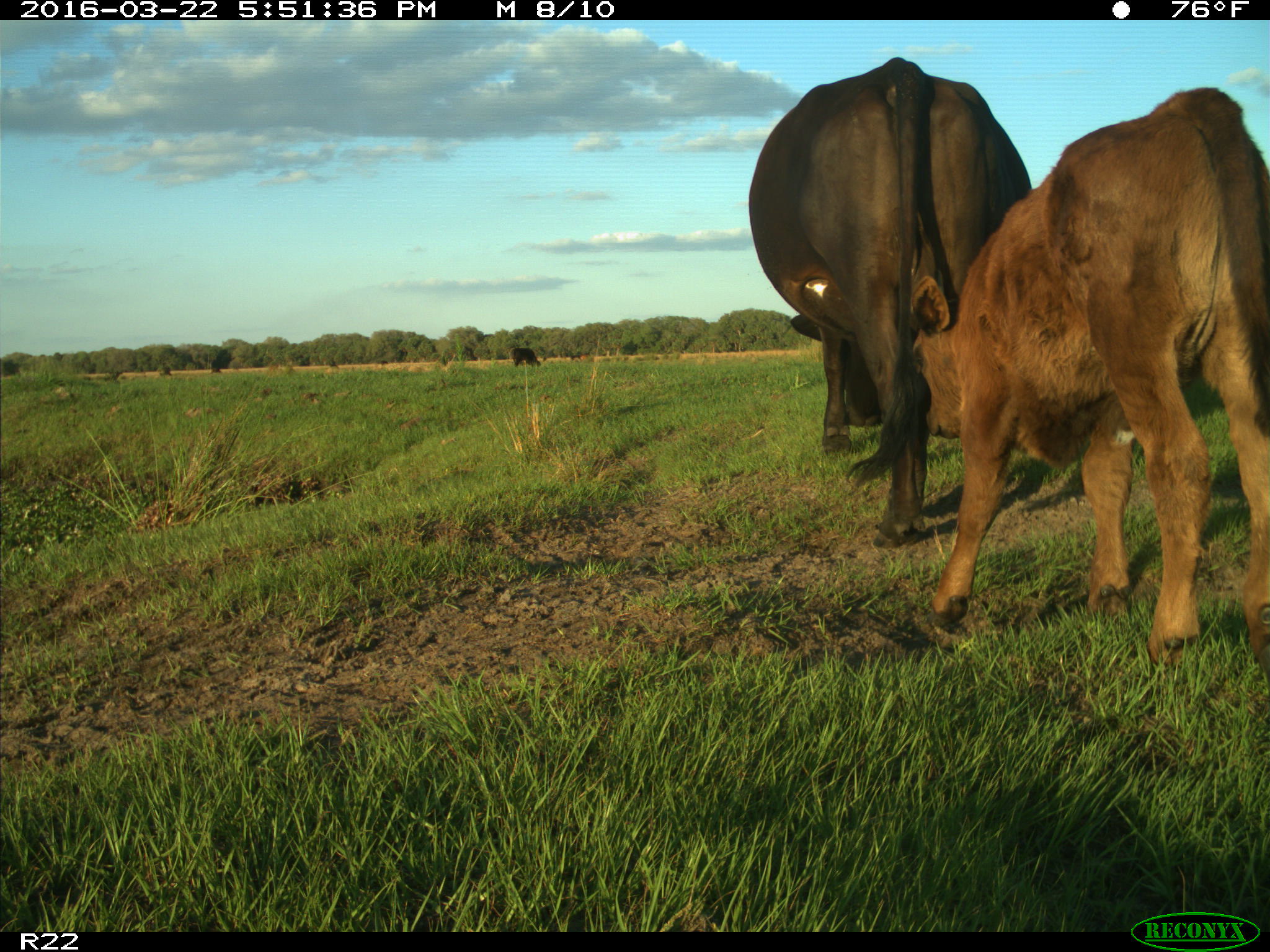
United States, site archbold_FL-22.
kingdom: Animalia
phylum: Chordata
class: Mammalia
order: Artiodactyla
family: Bovidae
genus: Bos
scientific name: Bos taurus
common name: domestic cow